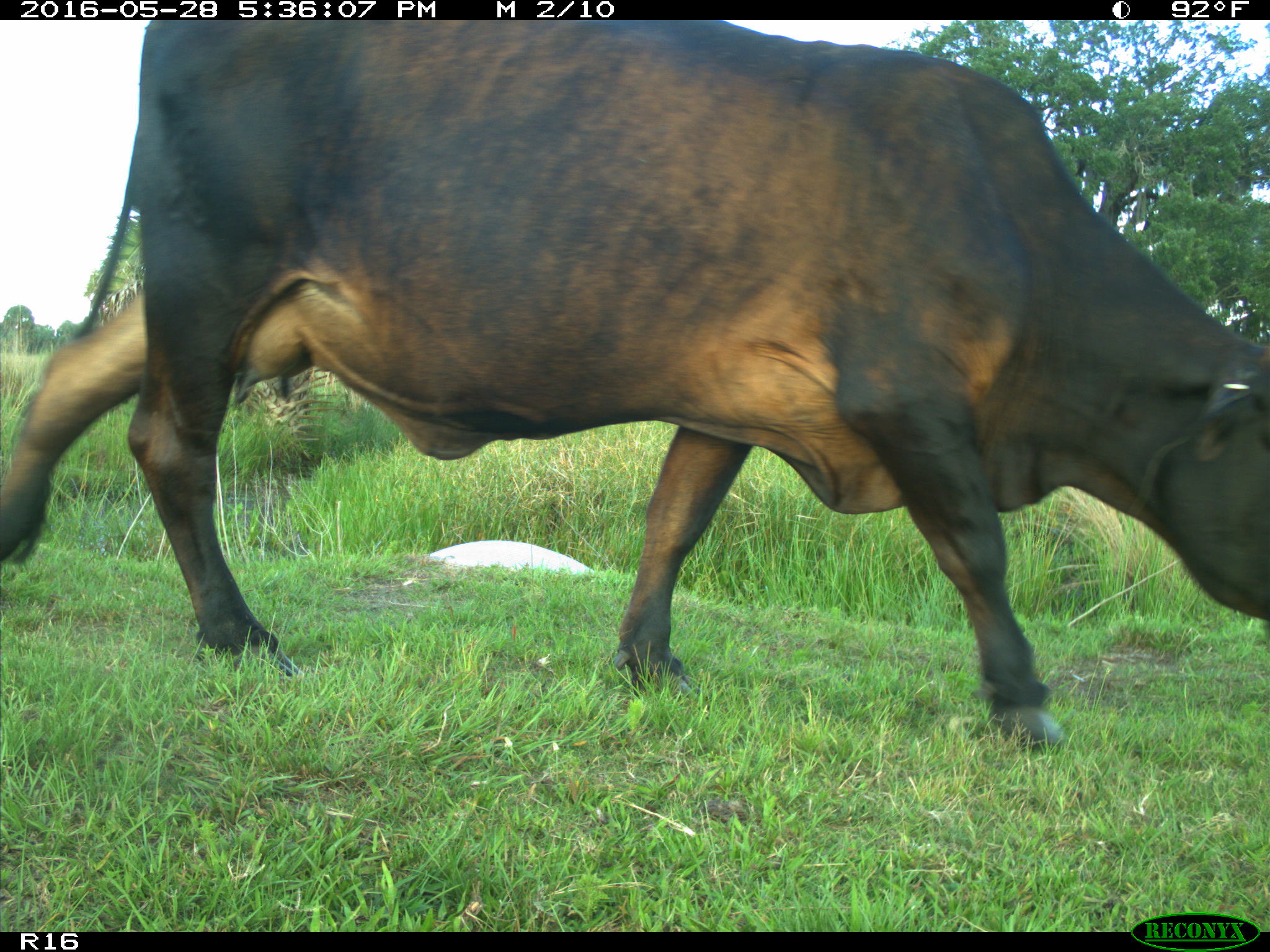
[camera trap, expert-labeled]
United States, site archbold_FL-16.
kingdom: Animalia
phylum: Chordata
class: Mammalia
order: Artiodactyla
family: Bovidae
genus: Bos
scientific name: Bos taurus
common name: domestic cow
Bos taurus (domestic cow).